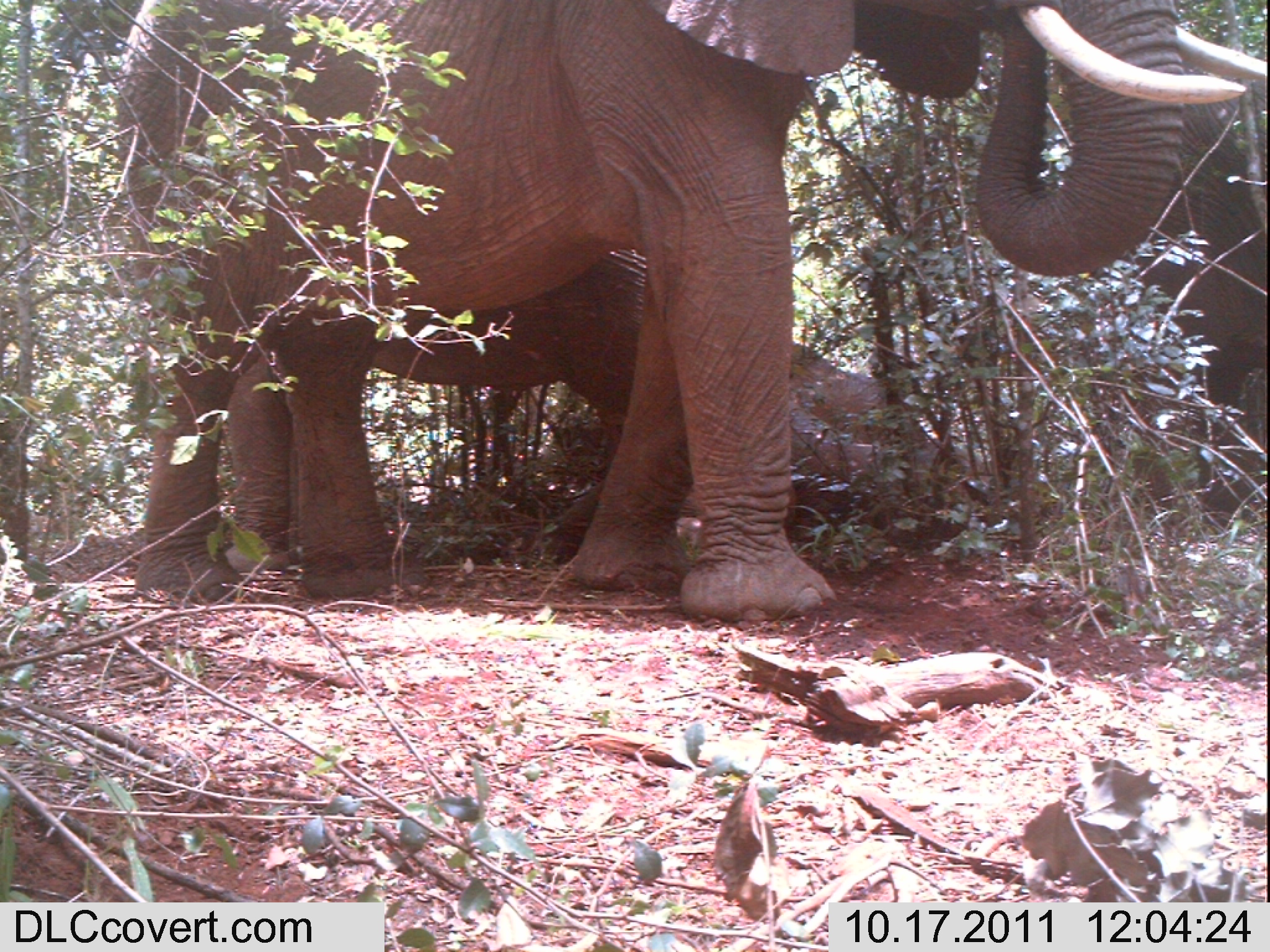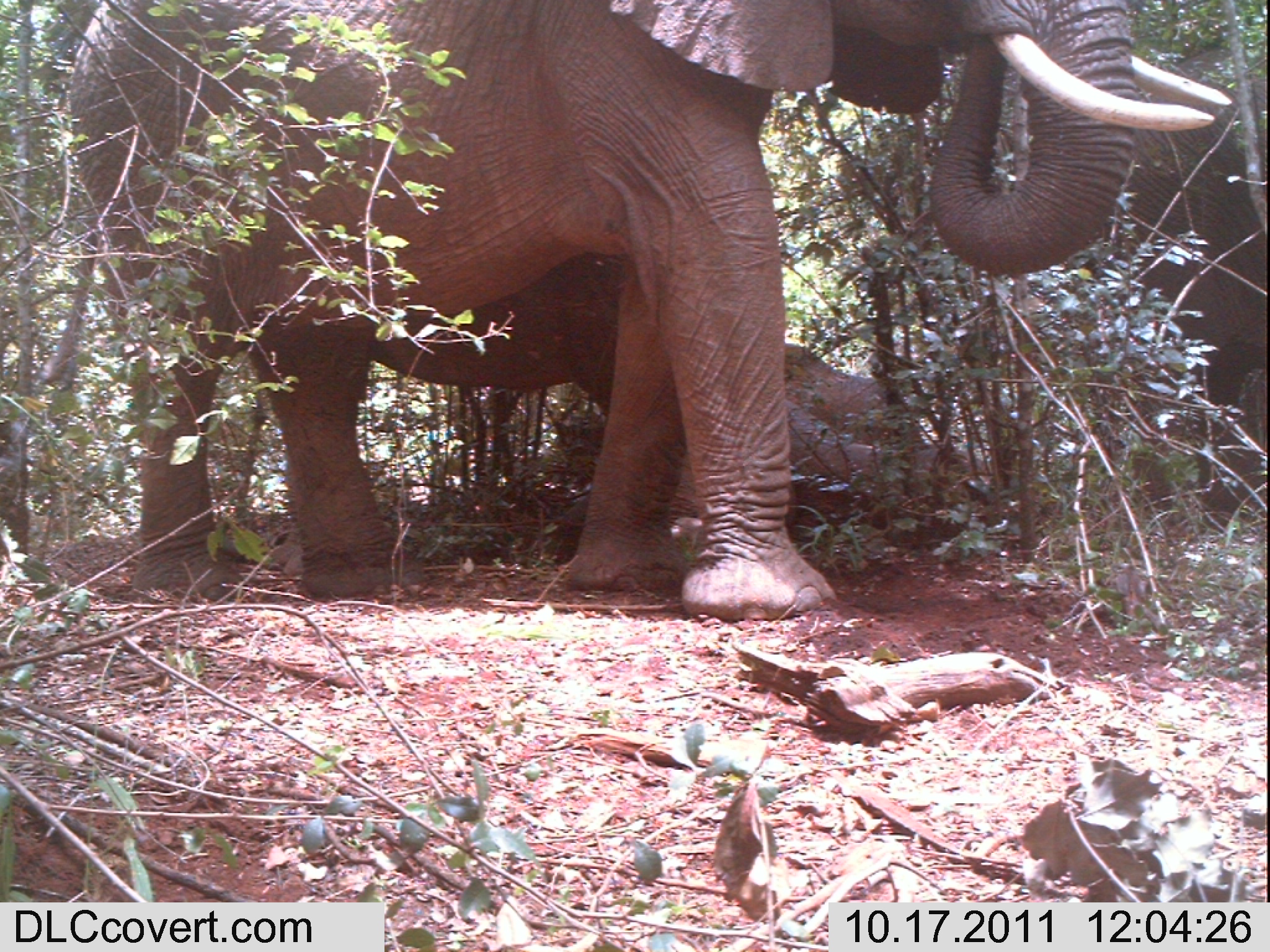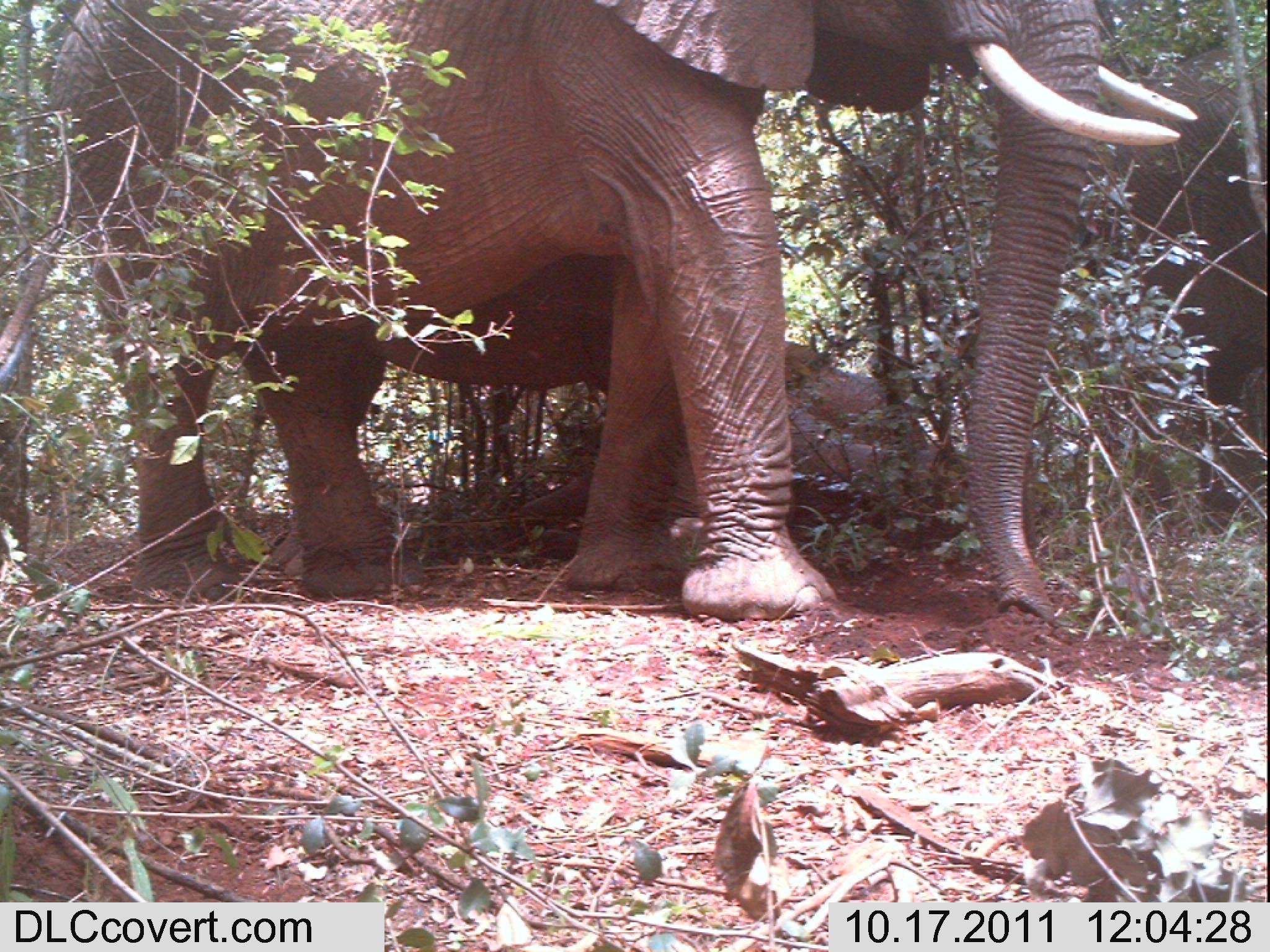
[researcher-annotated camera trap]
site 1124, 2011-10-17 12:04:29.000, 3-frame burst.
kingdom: Animalia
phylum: Chordata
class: Mammalia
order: Proboscidea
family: Elephantidae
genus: Loxodonta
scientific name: Loxodonta africana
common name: african bush elephant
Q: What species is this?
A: Loxodonta africana (african bush elephant).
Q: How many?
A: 4.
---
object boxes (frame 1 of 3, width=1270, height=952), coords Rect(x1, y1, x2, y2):
loxodonta africana: Rect(114, 0, 1266, 625); Rect(222, 248, 996, 572); Rect(1129, 102, 1266, 534)